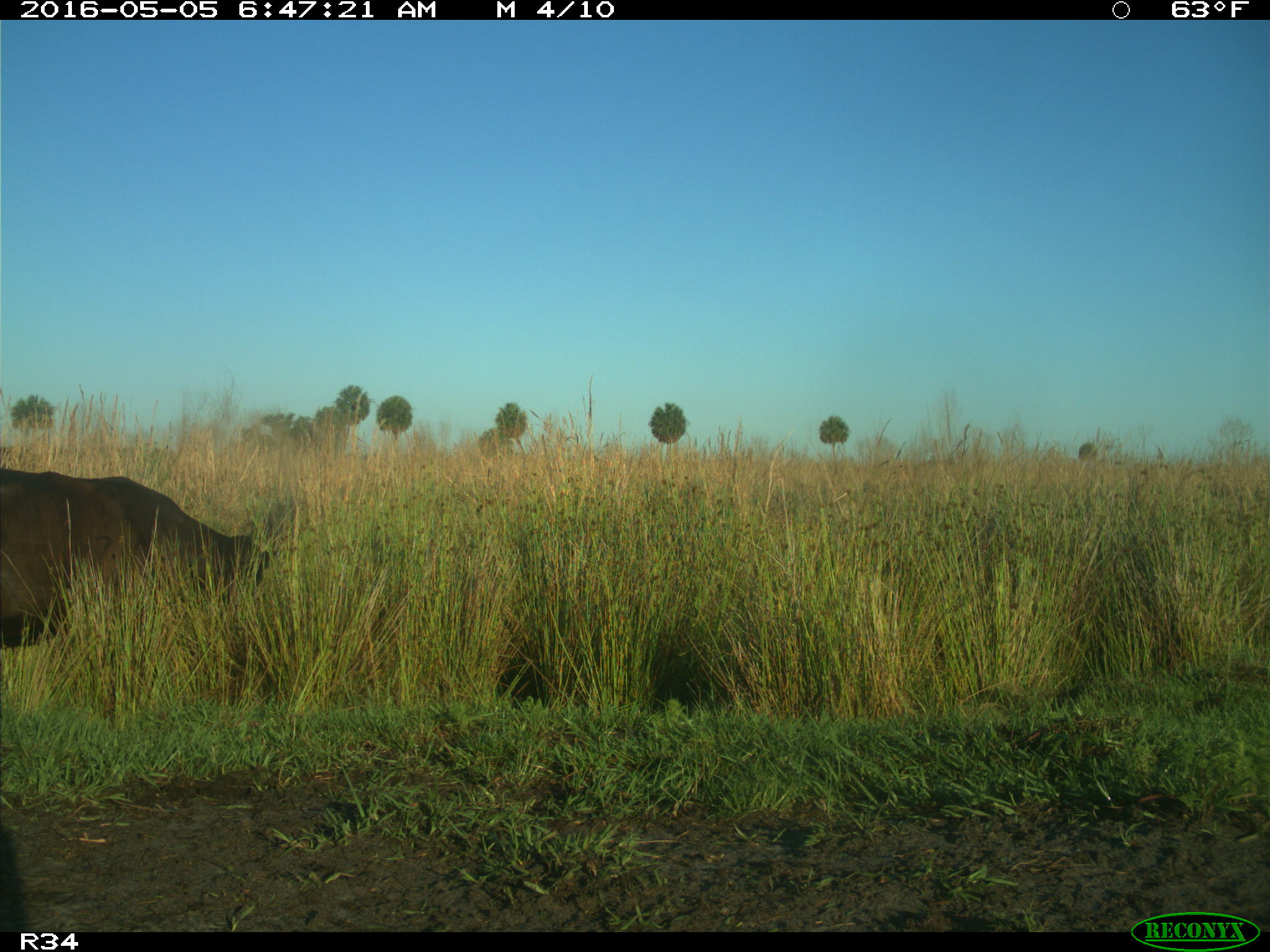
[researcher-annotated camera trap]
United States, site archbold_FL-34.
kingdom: Animalia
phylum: Chordata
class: Mammalia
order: Artiodactyla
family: Bovidae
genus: Bos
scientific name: Bos taurus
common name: domestic cow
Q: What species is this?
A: Bos taurus (domestic cow).